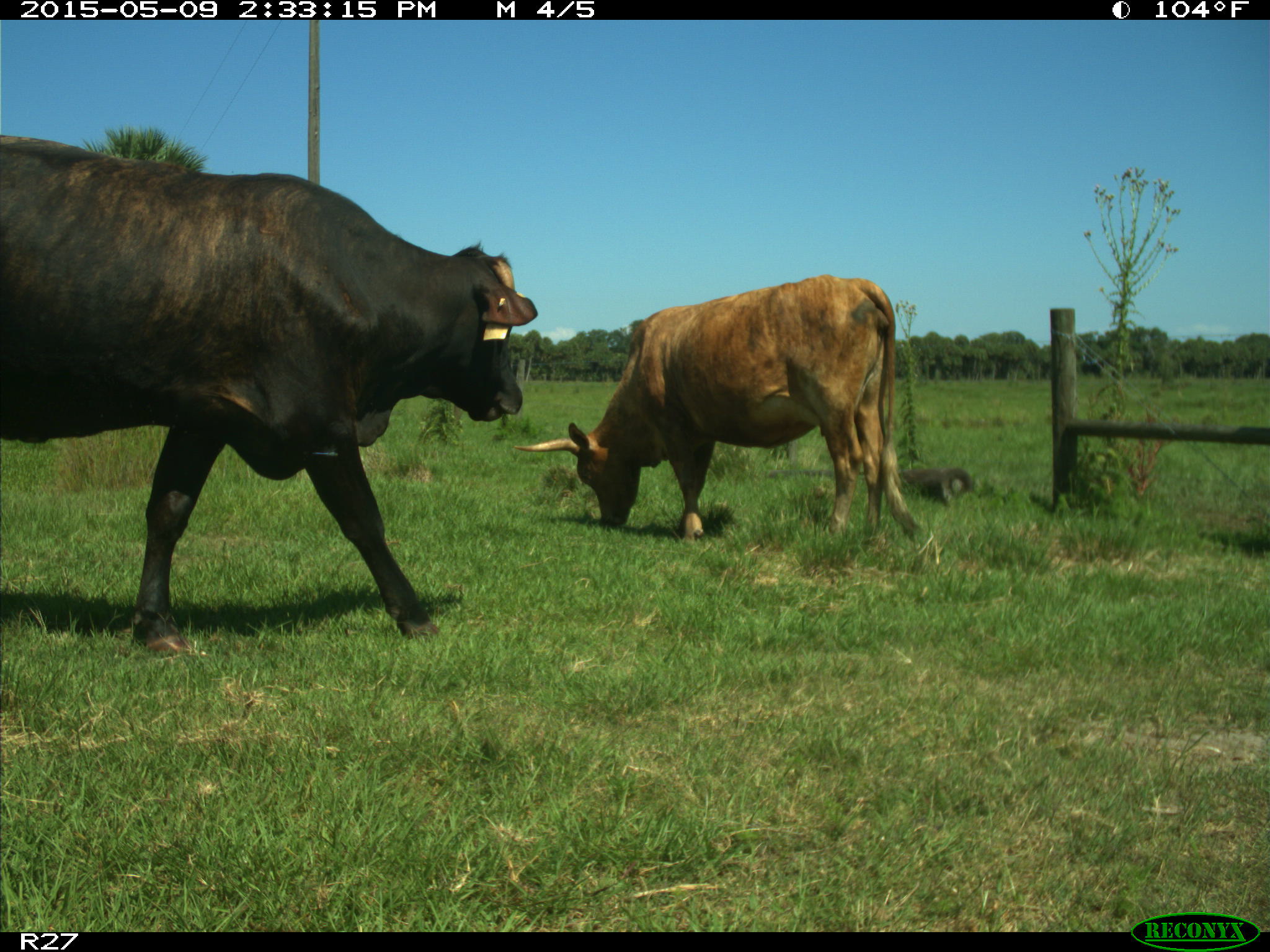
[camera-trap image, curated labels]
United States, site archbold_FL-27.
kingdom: Animalia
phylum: Chordata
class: Mammalia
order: Artiodactyla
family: Bovidae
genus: Bos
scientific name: Bos taurus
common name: domestic cow